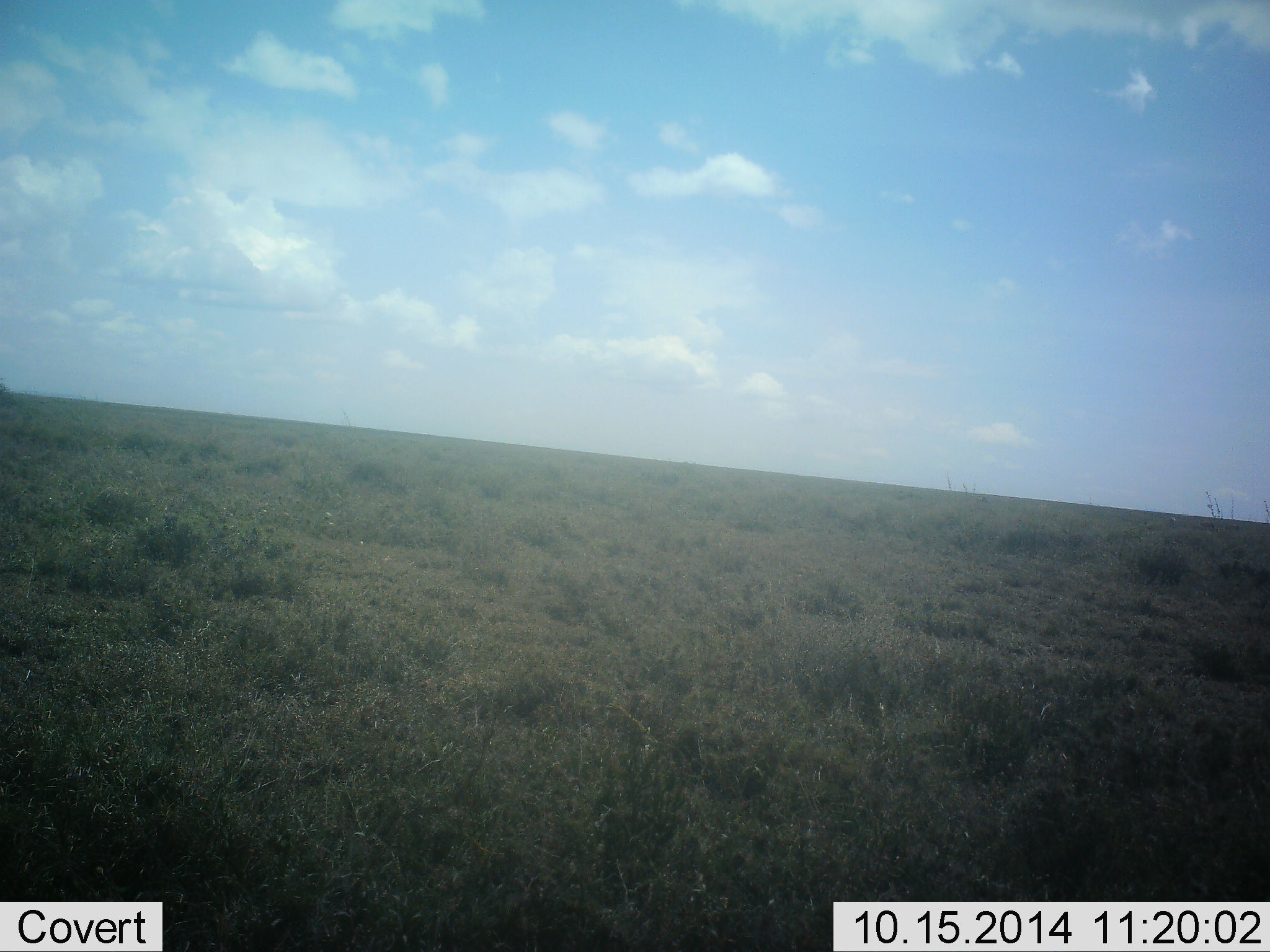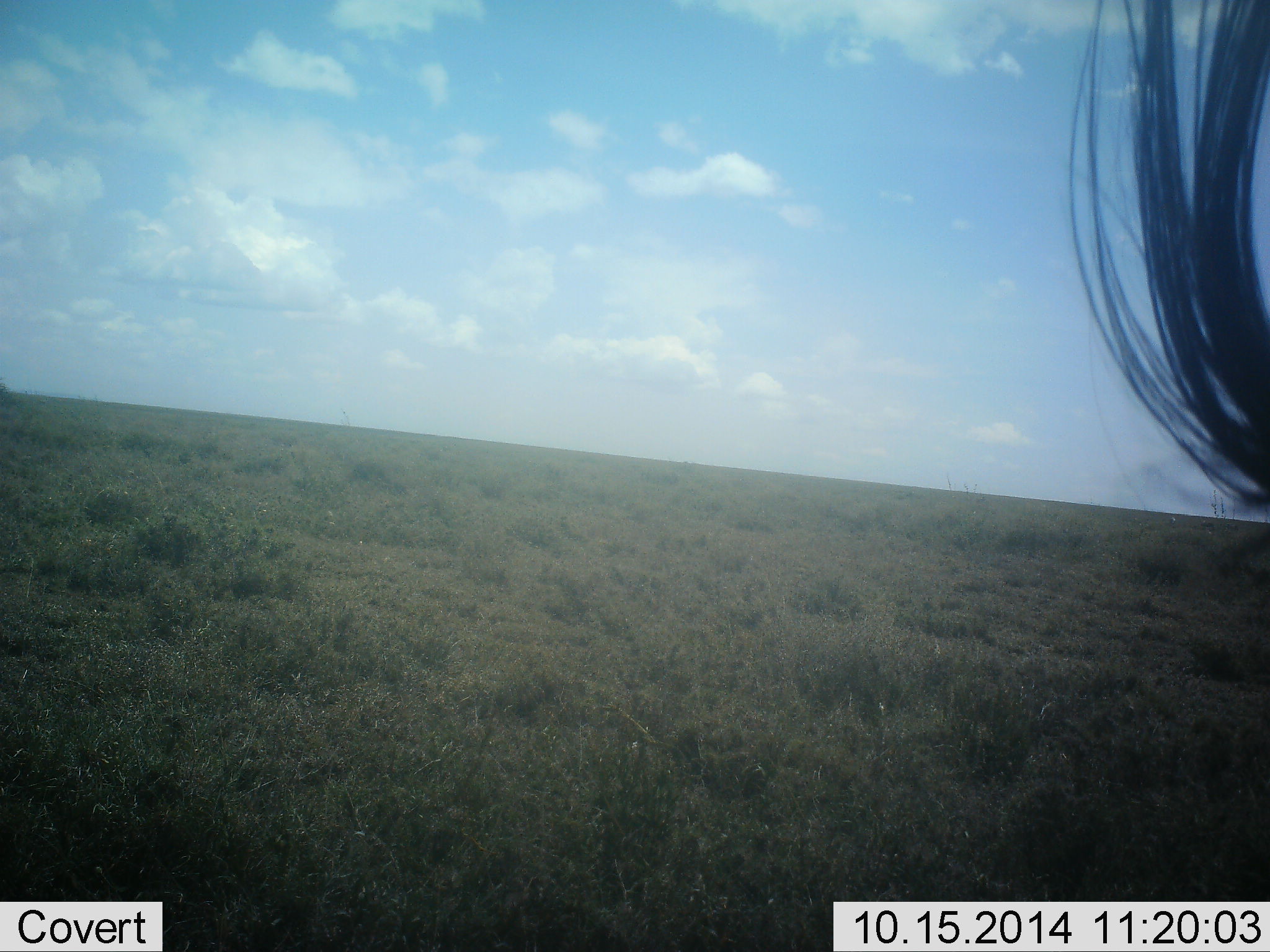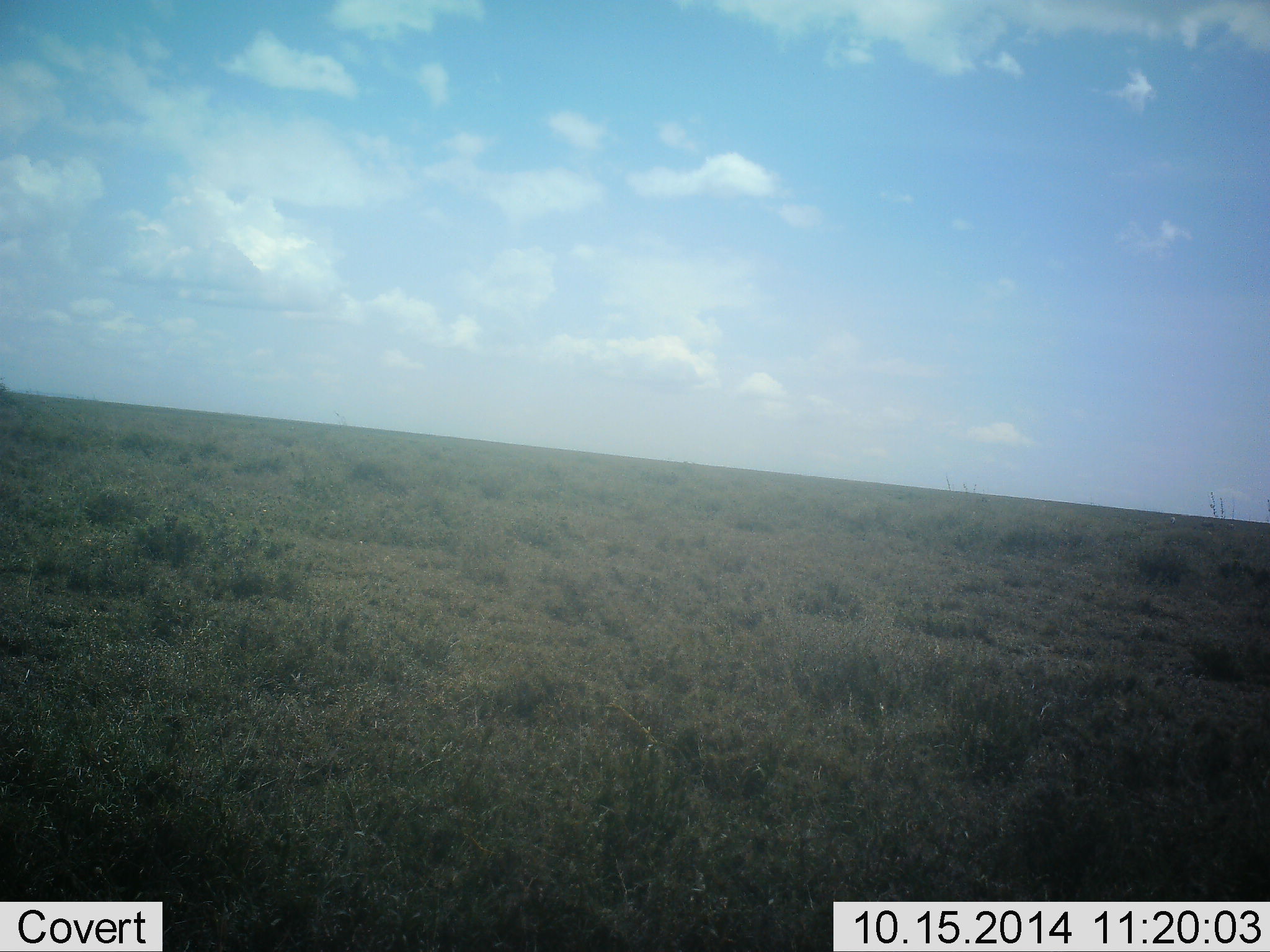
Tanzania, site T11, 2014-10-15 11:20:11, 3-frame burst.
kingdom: Animalia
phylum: Chordata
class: Mammalia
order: Artiodactyla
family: Bovidae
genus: Connochaetes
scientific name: Connochaetes taurinus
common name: blue wildebeest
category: wildebeest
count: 1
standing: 80%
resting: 0%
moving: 10%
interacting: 10%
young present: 0%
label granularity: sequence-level